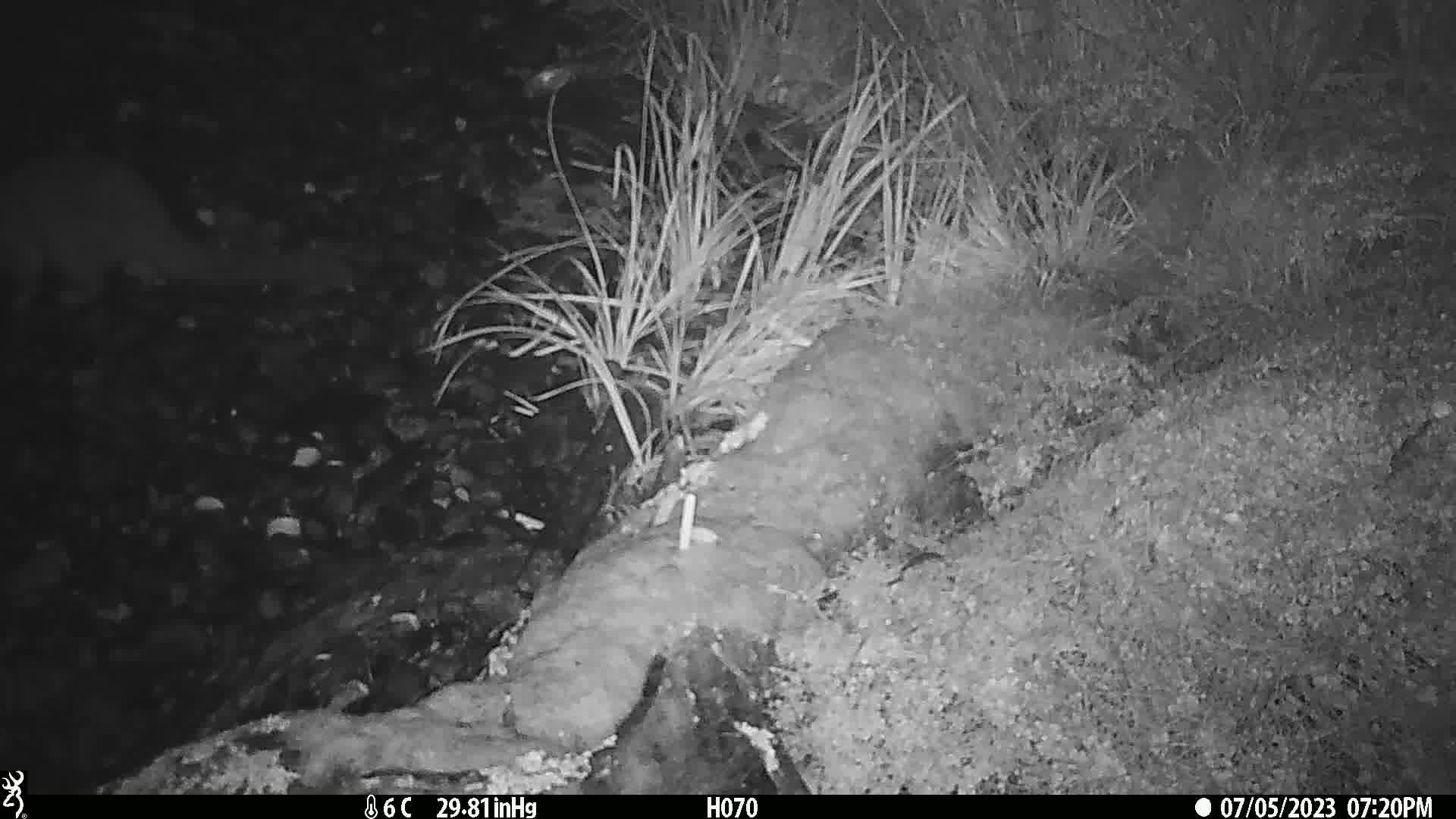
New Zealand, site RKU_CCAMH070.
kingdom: Animalia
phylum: Chordata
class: Mammalia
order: Diprotodontia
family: Phalangeridae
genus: Trichosurus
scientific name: Trichosurus vulpecula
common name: common brushtail possum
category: possum